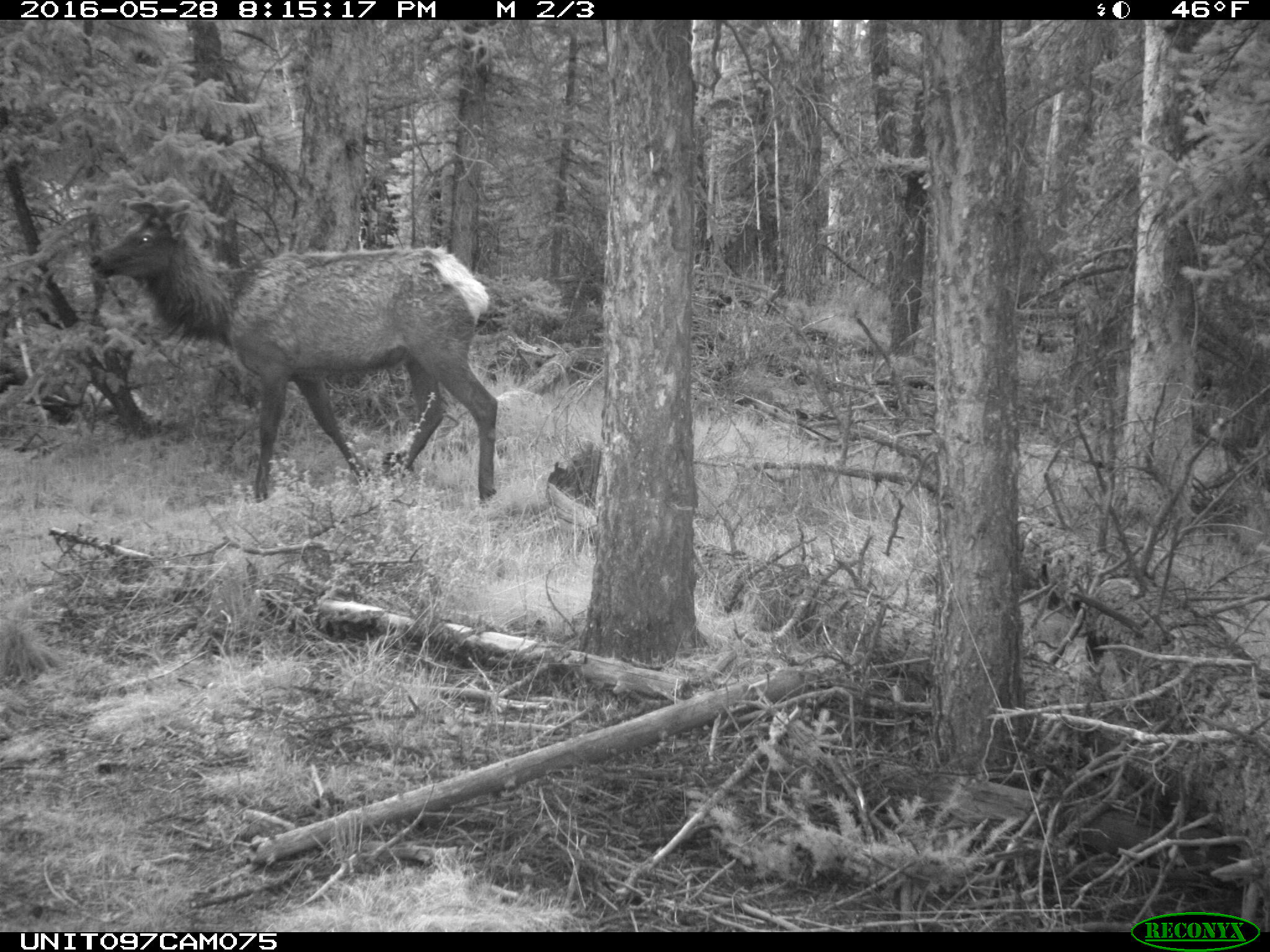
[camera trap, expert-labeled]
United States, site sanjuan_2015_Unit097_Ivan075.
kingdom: Animalia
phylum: Chordata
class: Mammalia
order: Artiodactyla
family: Cervidae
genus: Cervus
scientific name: Cervus elaphus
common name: red deer